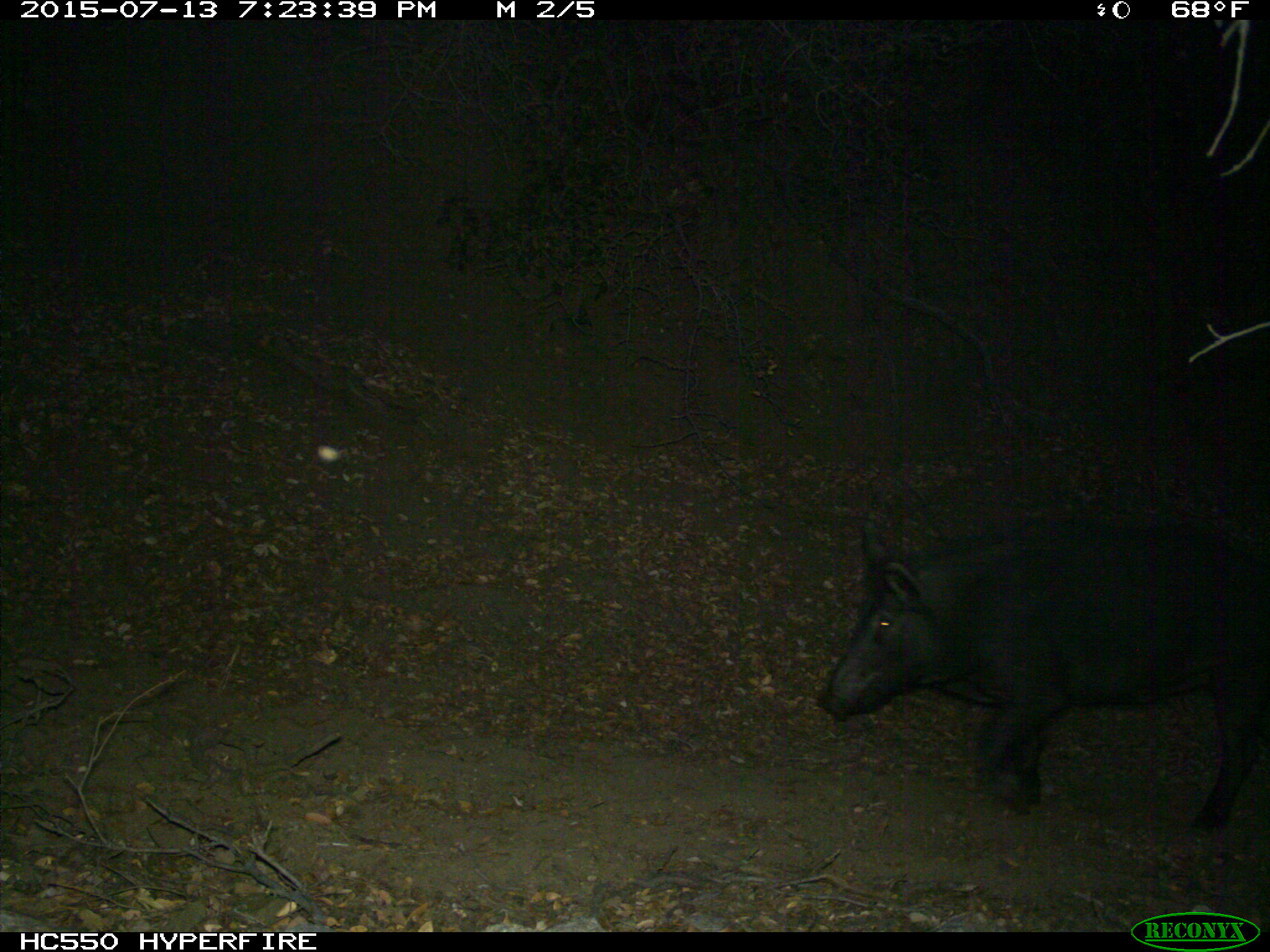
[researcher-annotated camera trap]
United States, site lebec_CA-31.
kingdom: Animalia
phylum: Chordata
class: Mammalia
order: Artiodactyla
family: Suidae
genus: Sus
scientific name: Sus scrofa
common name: wild boar